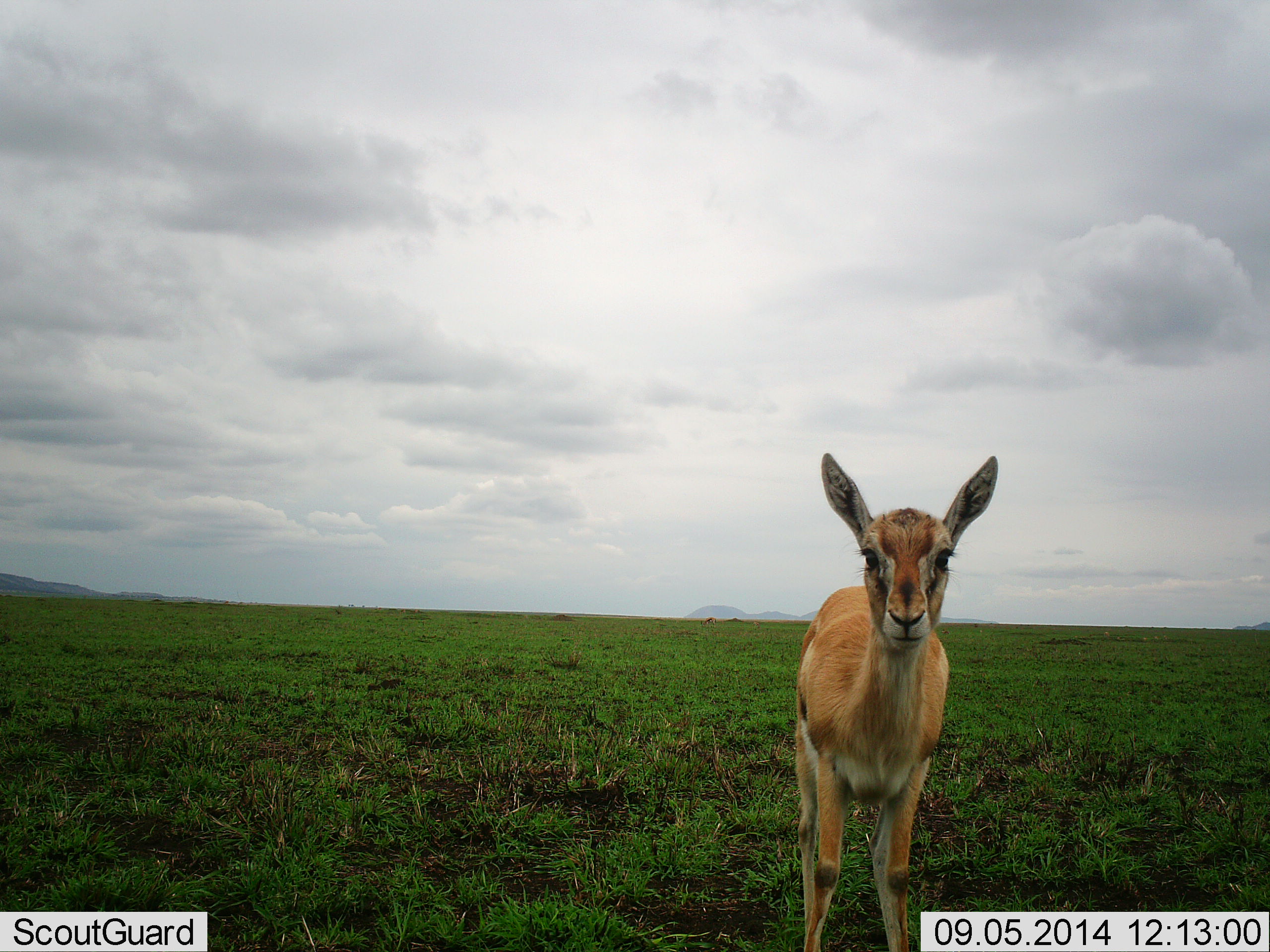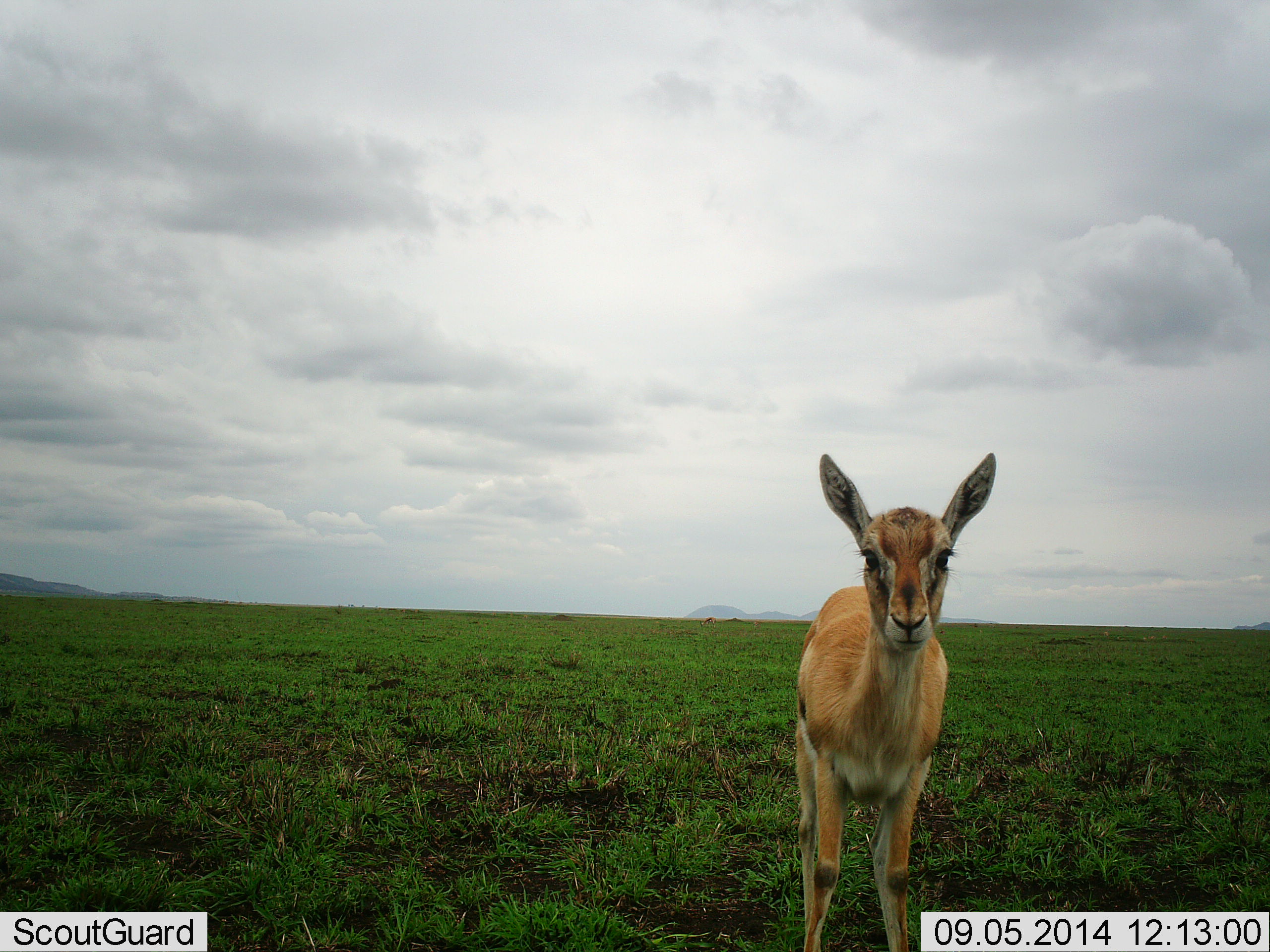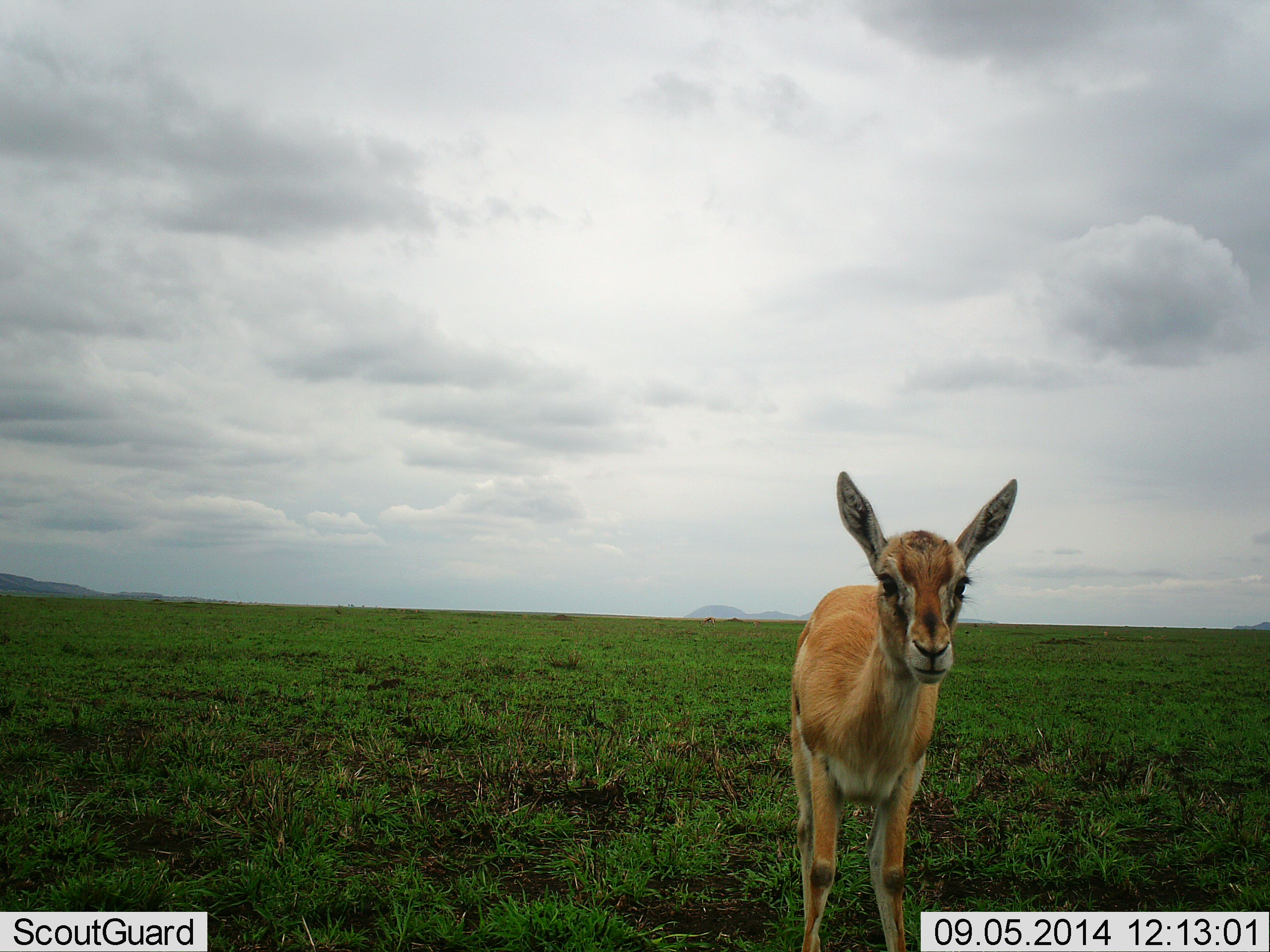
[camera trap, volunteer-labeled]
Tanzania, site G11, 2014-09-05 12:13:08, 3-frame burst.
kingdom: Animalia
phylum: Chordata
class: Mammalia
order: Artiodactyla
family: Bovidae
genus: Eudorcas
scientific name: Eudorcas thomsonii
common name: thomson's gazelle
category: gazellethomsons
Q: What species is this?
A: Gazellethomsons (thomson's gazelle) (Eudorcas thomsonii).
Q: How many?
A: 1.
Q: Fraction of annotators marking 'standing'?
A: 90%.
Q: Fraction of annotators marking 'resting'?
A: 0%.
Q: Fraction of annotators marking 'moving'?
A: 10%.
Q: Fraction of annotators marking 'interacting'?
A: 10%.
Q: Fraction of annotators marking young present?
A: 10%.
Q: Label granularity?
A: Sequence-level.